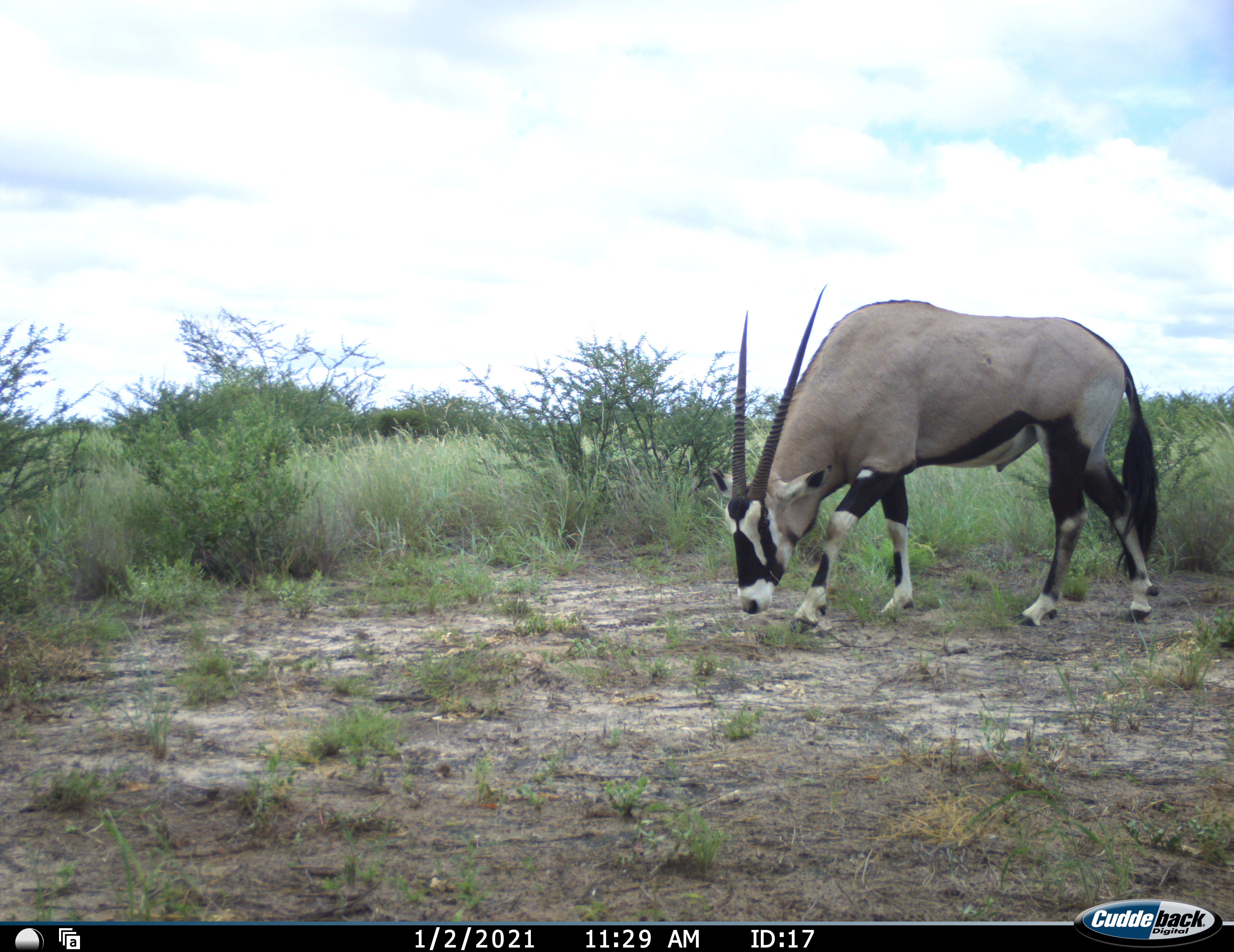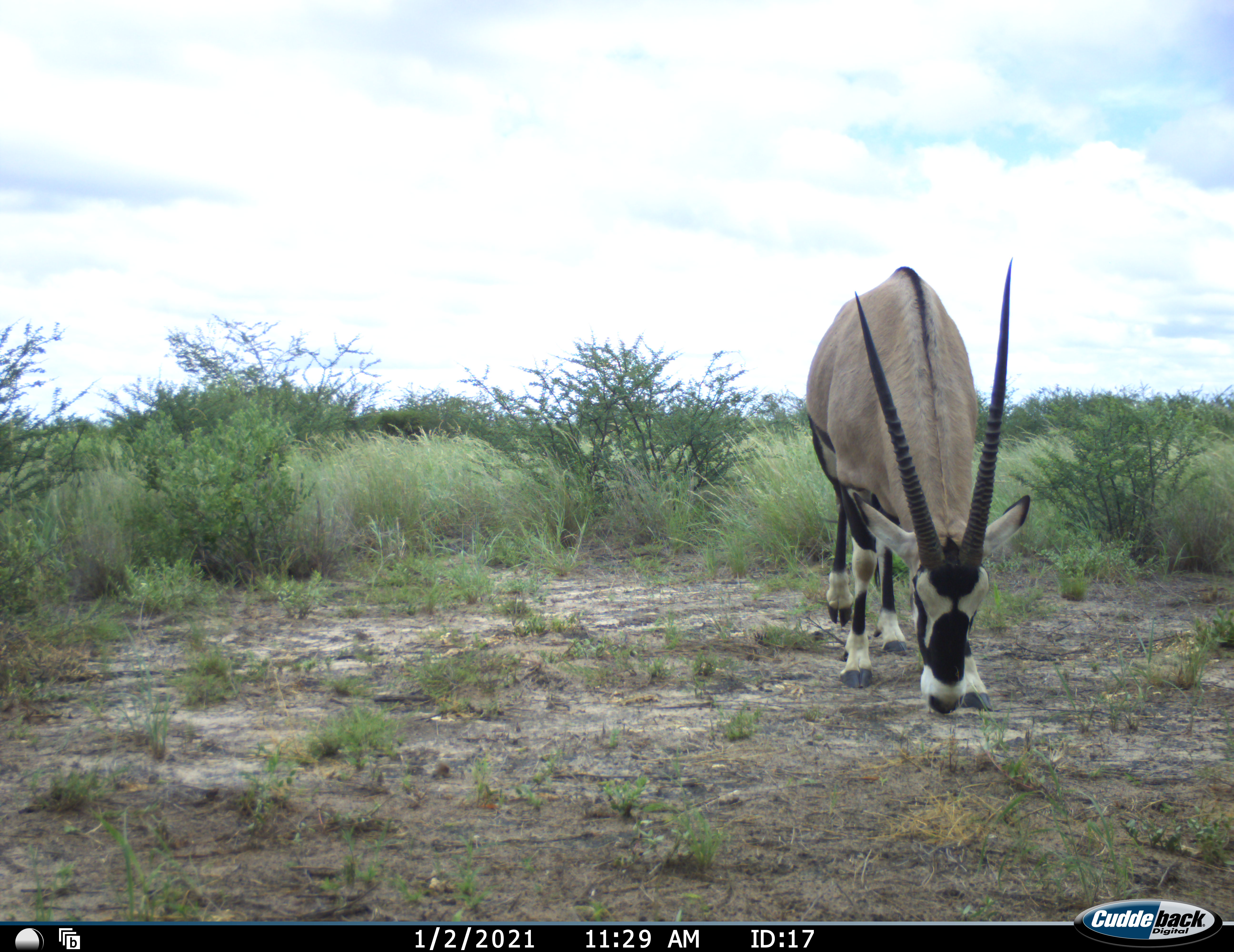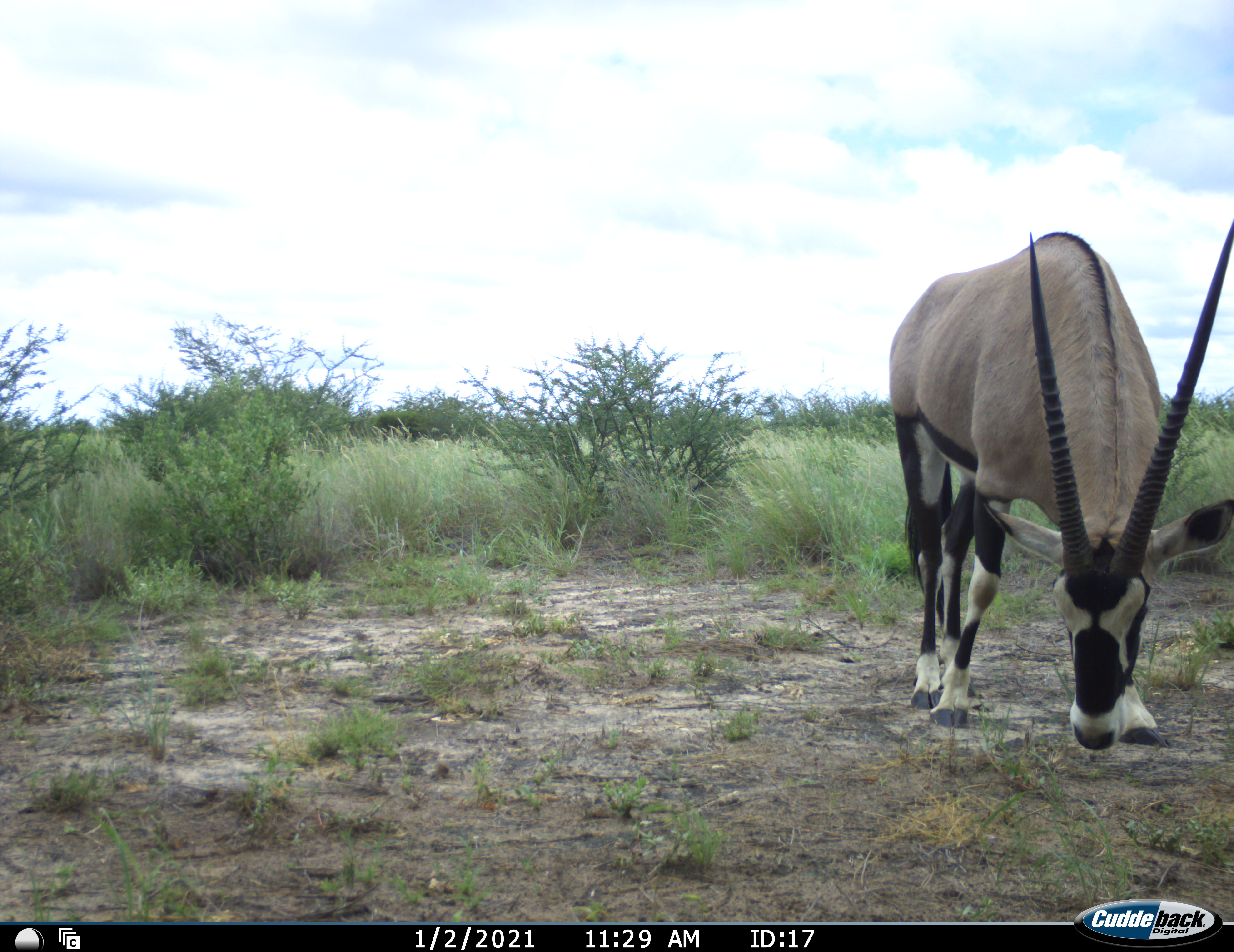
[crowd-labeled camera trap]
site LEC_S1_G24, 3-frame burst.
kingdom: Animalia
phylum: Chordata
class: Mammalia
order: Artiodactyla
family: Bovidae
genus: Oryx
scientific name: Oryx gazella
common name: gemsbok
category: oryx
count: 1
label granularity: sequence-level